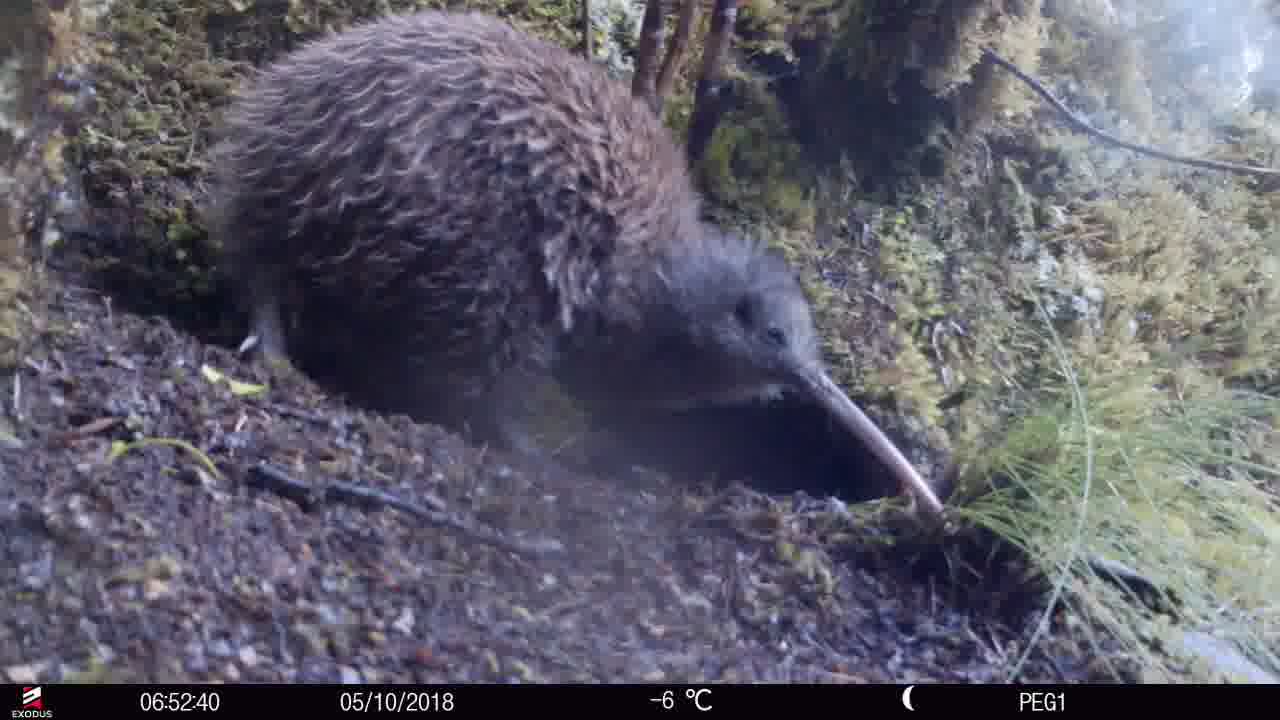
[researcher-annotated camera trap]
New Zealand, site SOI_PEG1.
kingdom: Animalia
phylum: Chordata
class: Aves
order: Apterygiformes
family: Apterygidae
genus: Apteryx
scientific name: Apteryx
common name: kiwi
Kiwi (Apteryx).